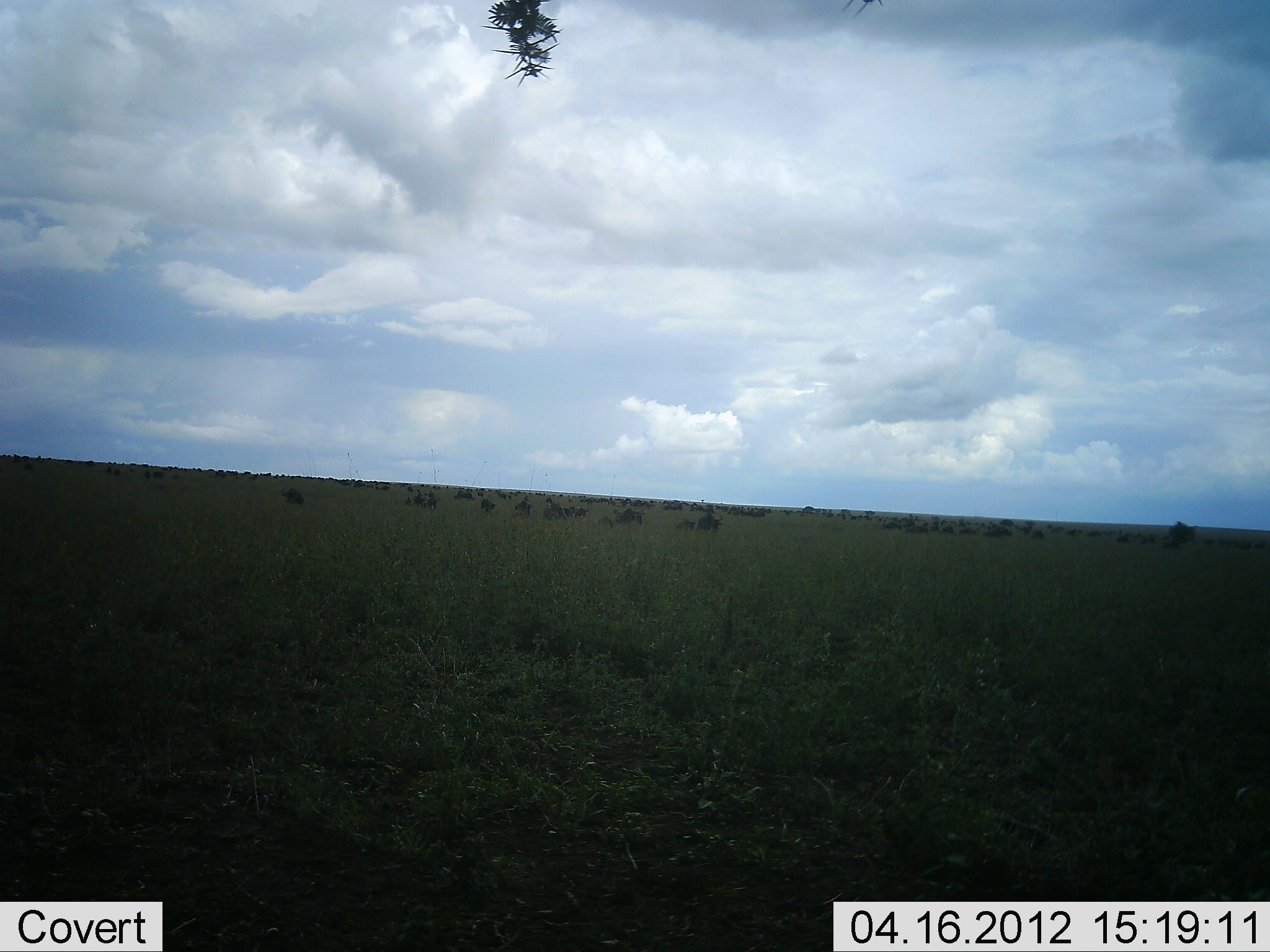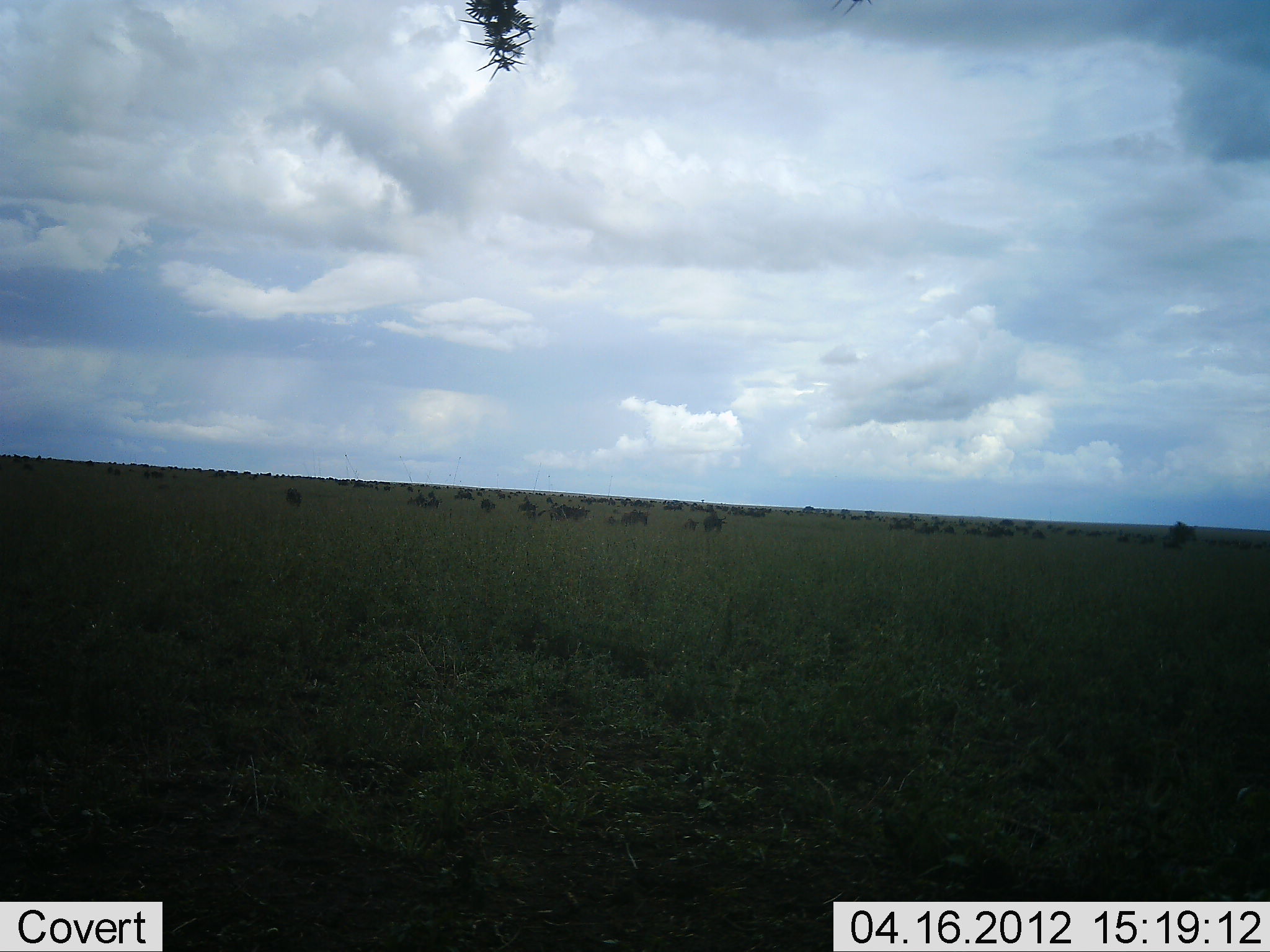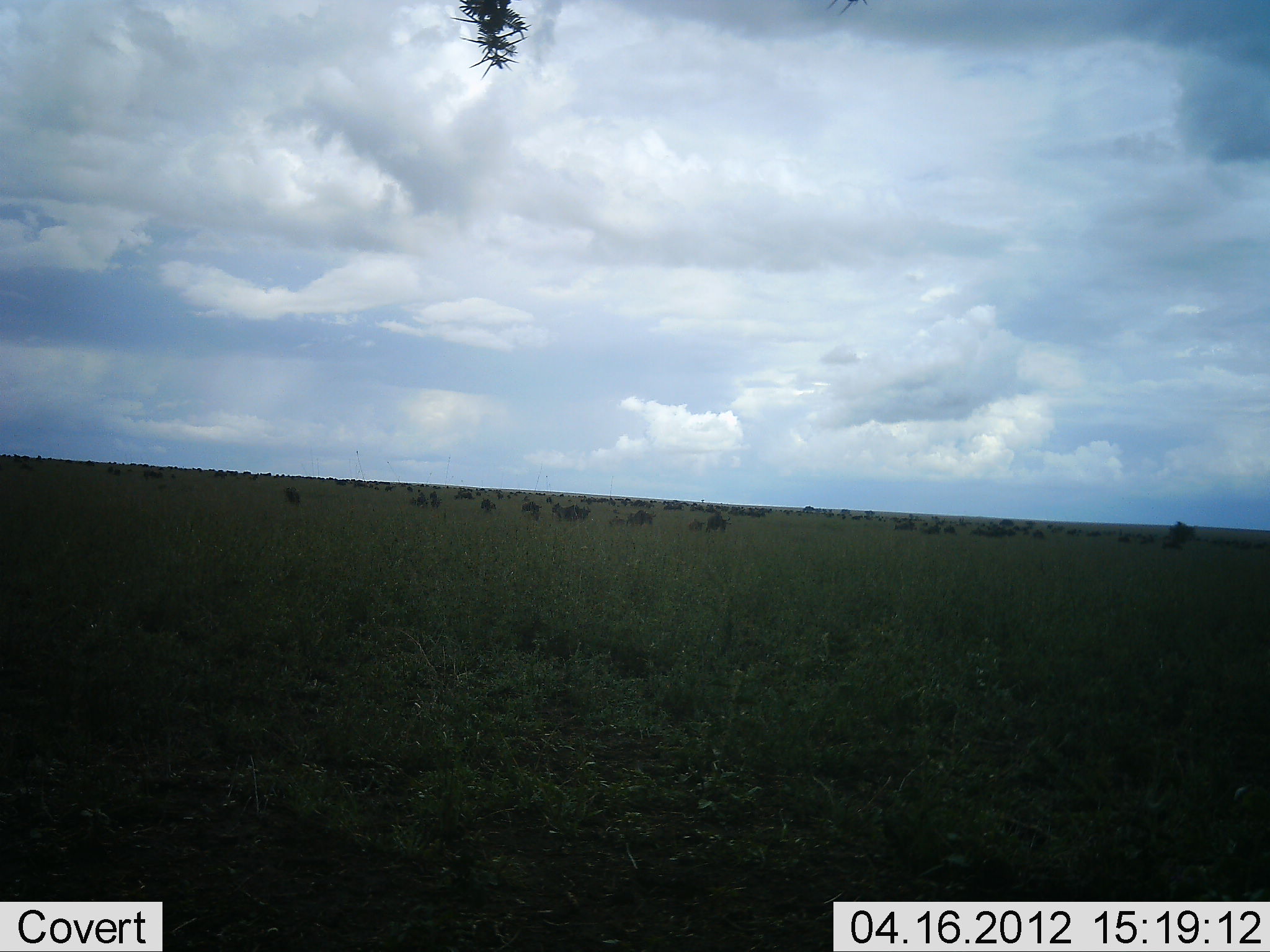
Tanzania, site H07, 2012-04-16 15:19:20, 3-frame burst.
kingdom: Animalia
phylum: Chordata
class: Mammalia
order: Artiodactyla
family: Bovidae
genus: Connochaetes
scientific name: Connochaetes taurinus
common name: blue wildebeest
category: wildebeest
Wildebeest (blue wildebeest) (Connochaetes taurinus), count 11-50. Behavior (volunteer vote fractions): standing 40%, resting 5%, moving 65%, interacting 0%. Young present (vote fraction): 10%. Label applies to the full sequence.